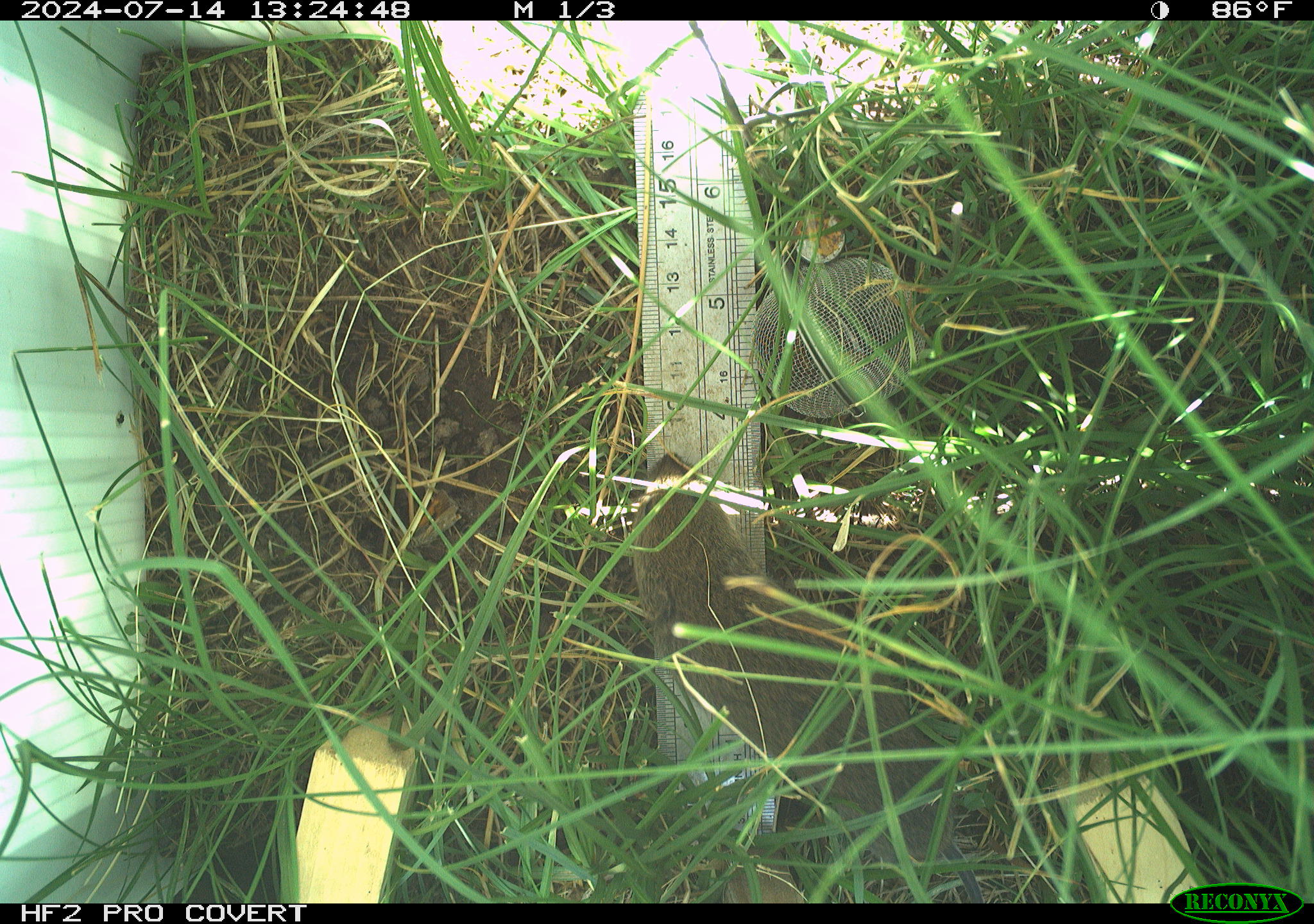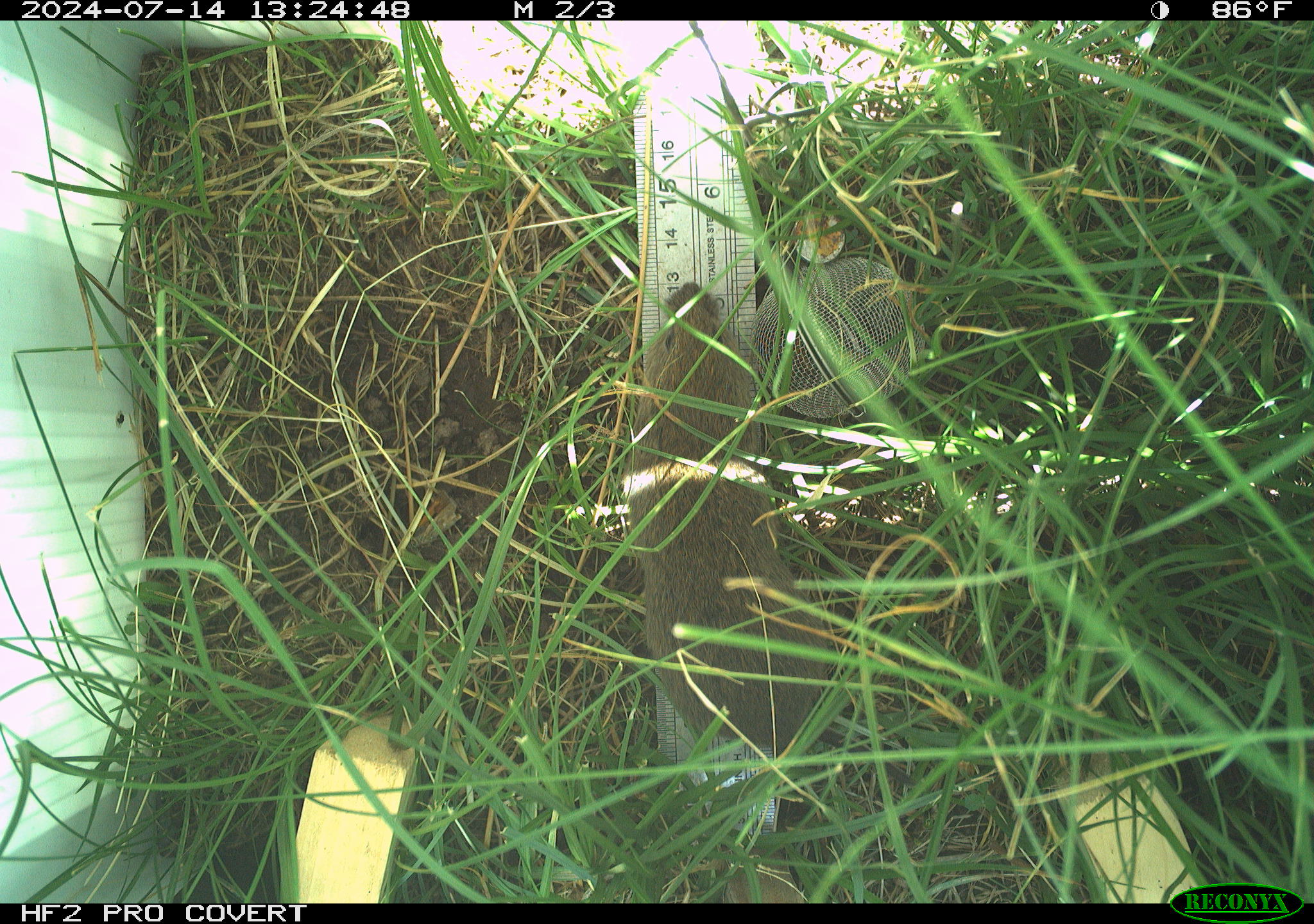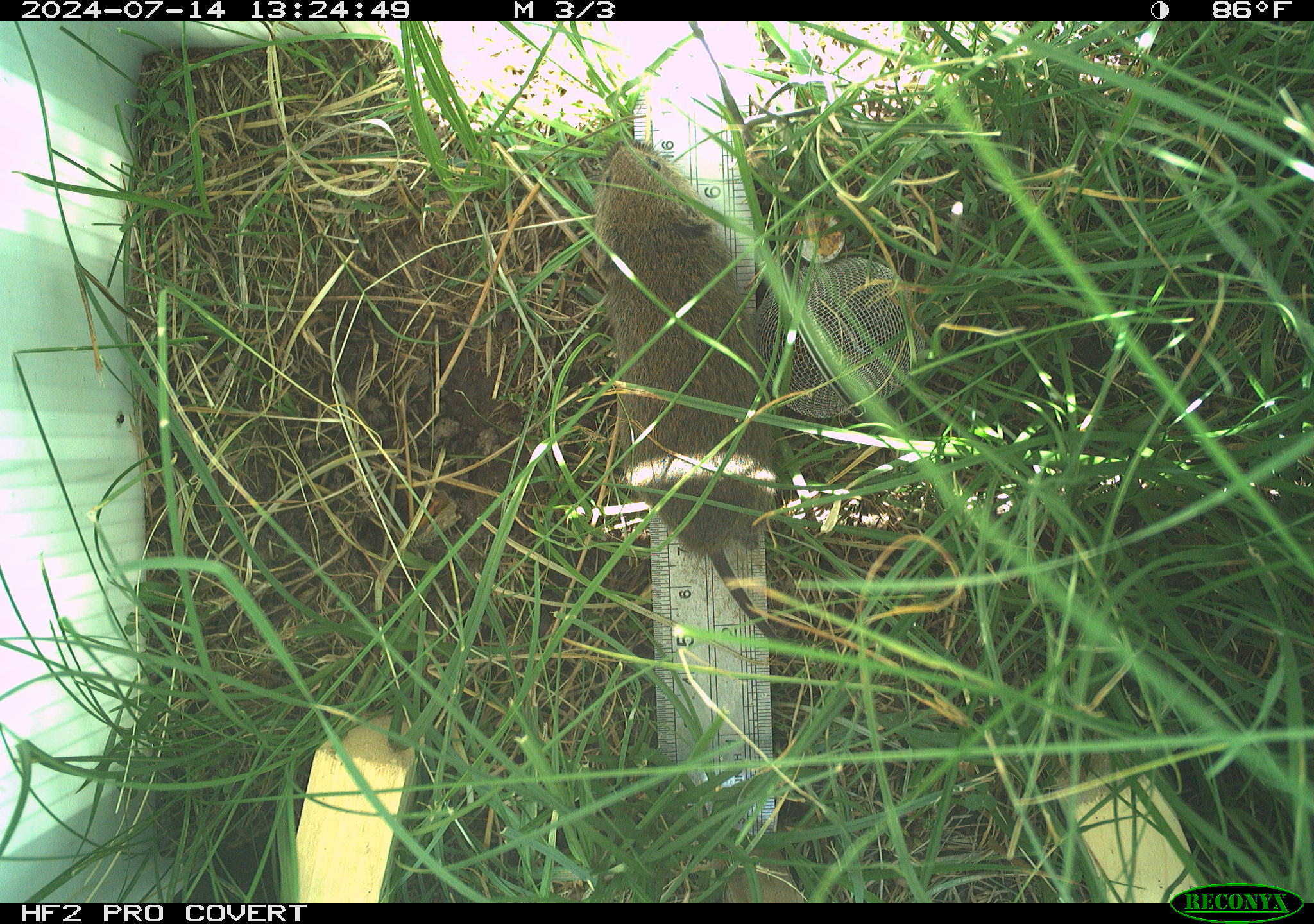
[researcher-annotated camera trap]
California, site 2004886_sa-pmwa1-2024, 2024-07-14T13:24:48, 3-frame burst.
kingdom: Animalia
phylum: Chordata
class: Mammalia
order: Rodentia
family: Cricetidae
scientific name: Arvicolinae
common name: voles, lemmings, and muskrats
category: arvicolinae subfamily